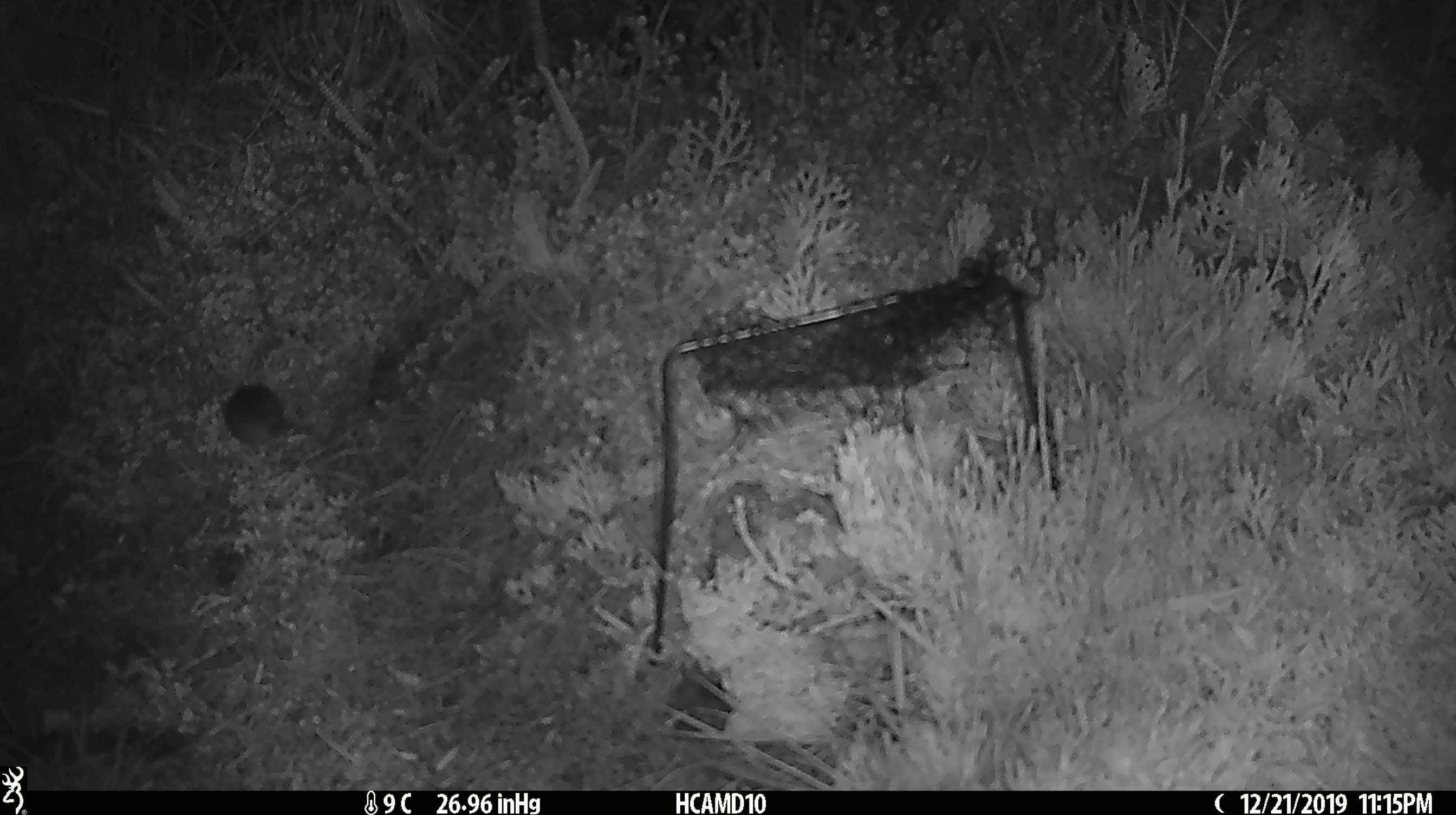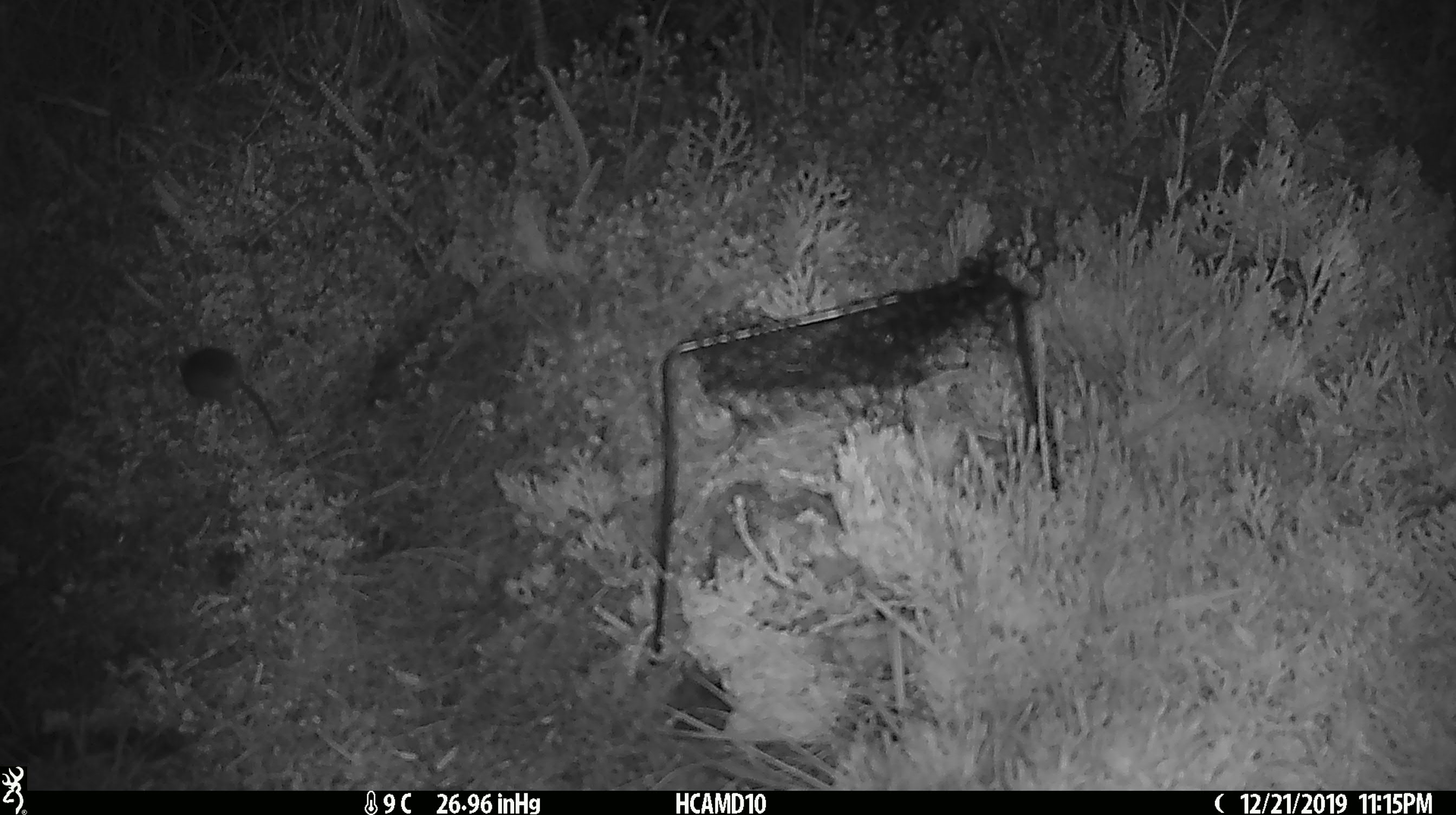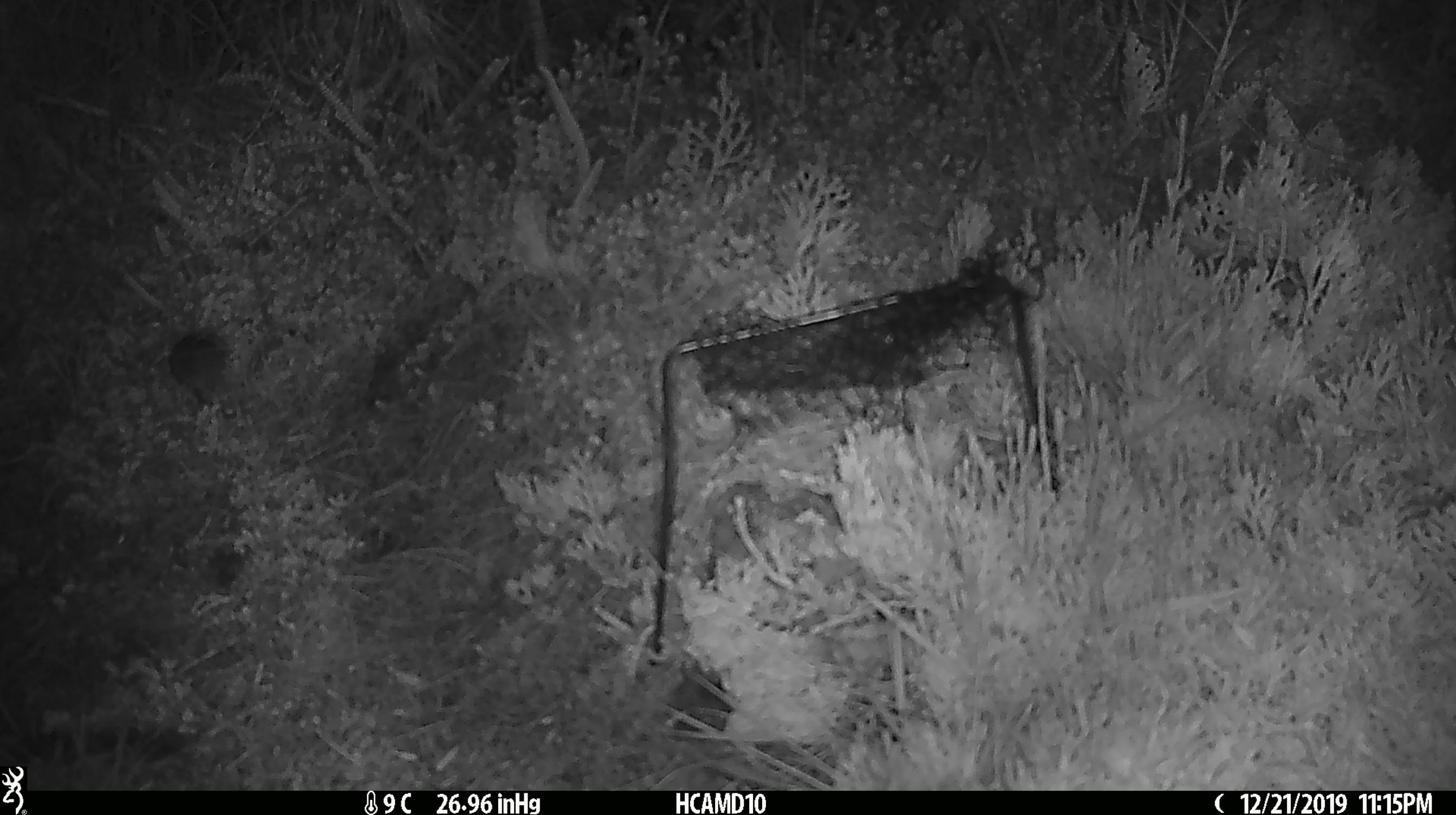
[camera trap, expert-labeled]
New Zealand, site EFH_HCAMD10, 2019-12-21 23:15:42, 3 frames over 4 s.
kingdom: Animalia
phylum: Chordata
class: Mammalia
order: Rodentia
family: Muridae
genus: Mus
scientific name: Mus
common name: mouse